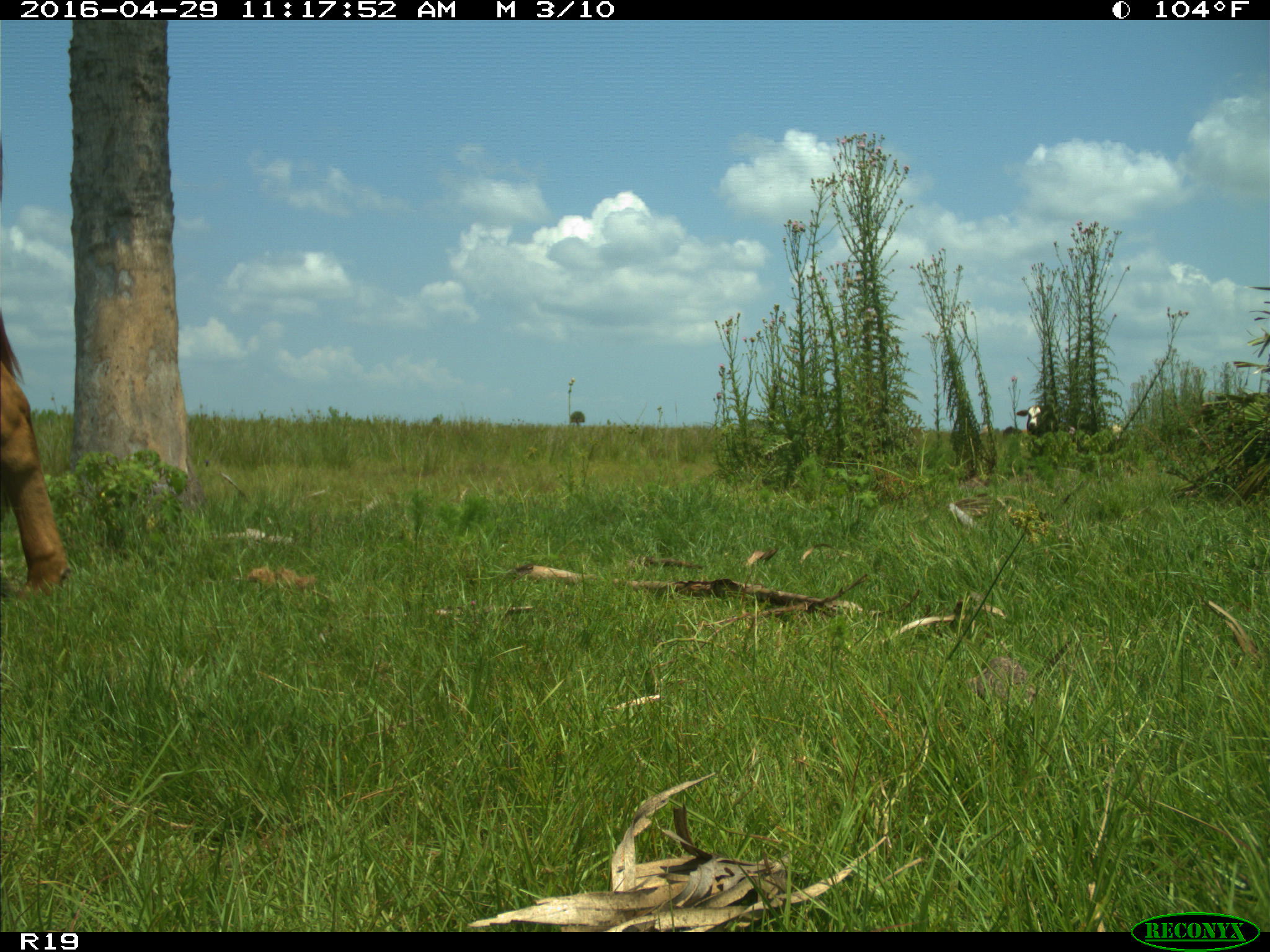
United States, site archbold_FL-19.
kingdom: Animalia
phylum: Chordata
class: Mammalia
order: Artiodactyla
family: Bovidae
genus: Bos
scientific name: Bos taurus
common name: domestic cow